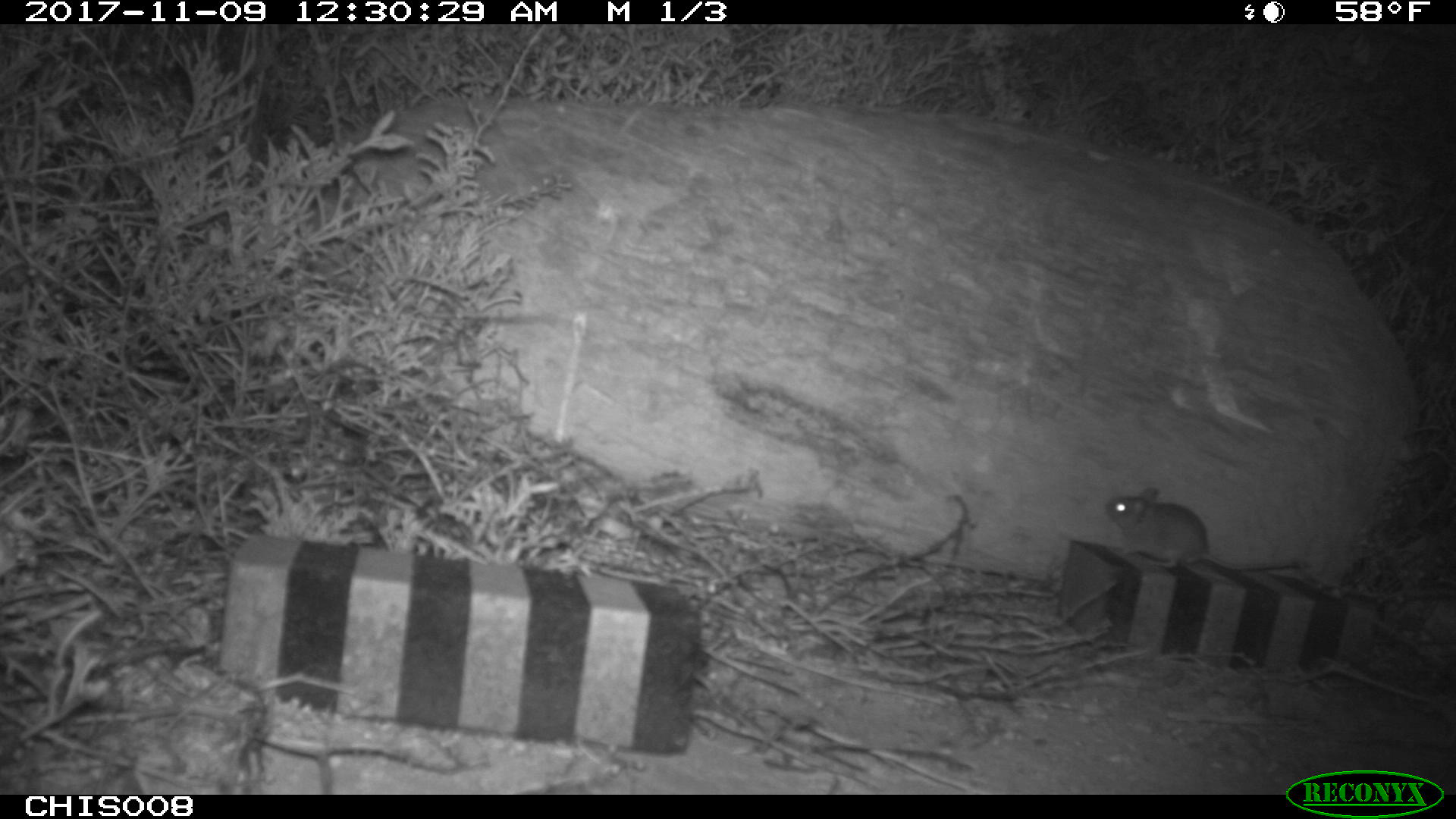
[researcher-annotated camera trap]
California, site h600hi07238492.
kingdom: Animalia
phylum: Chordata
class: Mammalia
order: Rodentia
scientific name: Rodentia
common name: rodent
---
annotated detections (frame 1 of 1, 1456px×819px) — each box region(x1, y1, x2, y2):
rodent: region(1104, 488, 1298, 570)